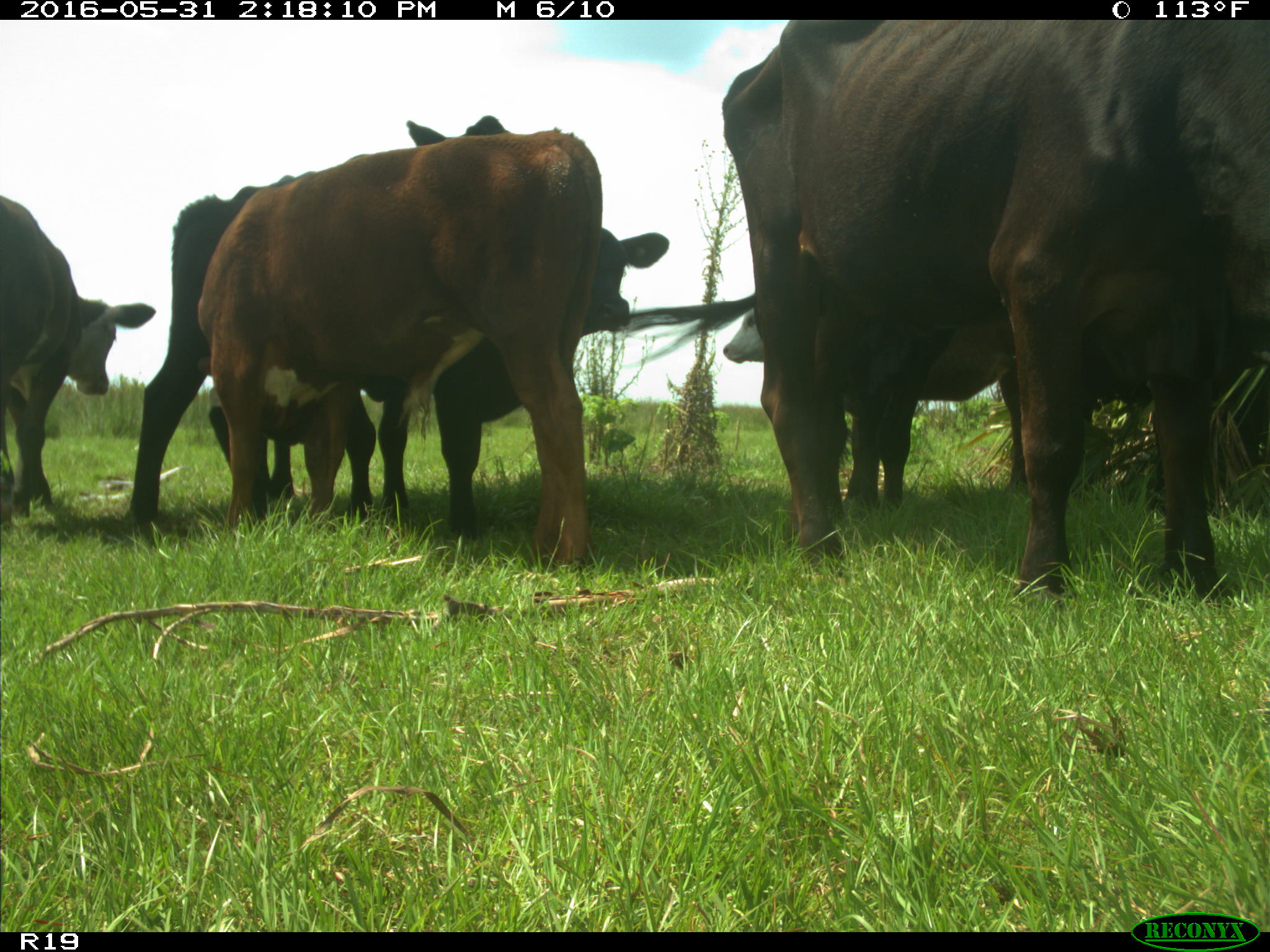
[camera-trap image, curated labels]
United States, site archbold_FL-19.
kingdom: Animalia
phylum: Chordata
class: Mammalia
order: Artiodactyla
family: Bovidae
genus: Bos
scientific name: Bos taurus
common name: domestic cow